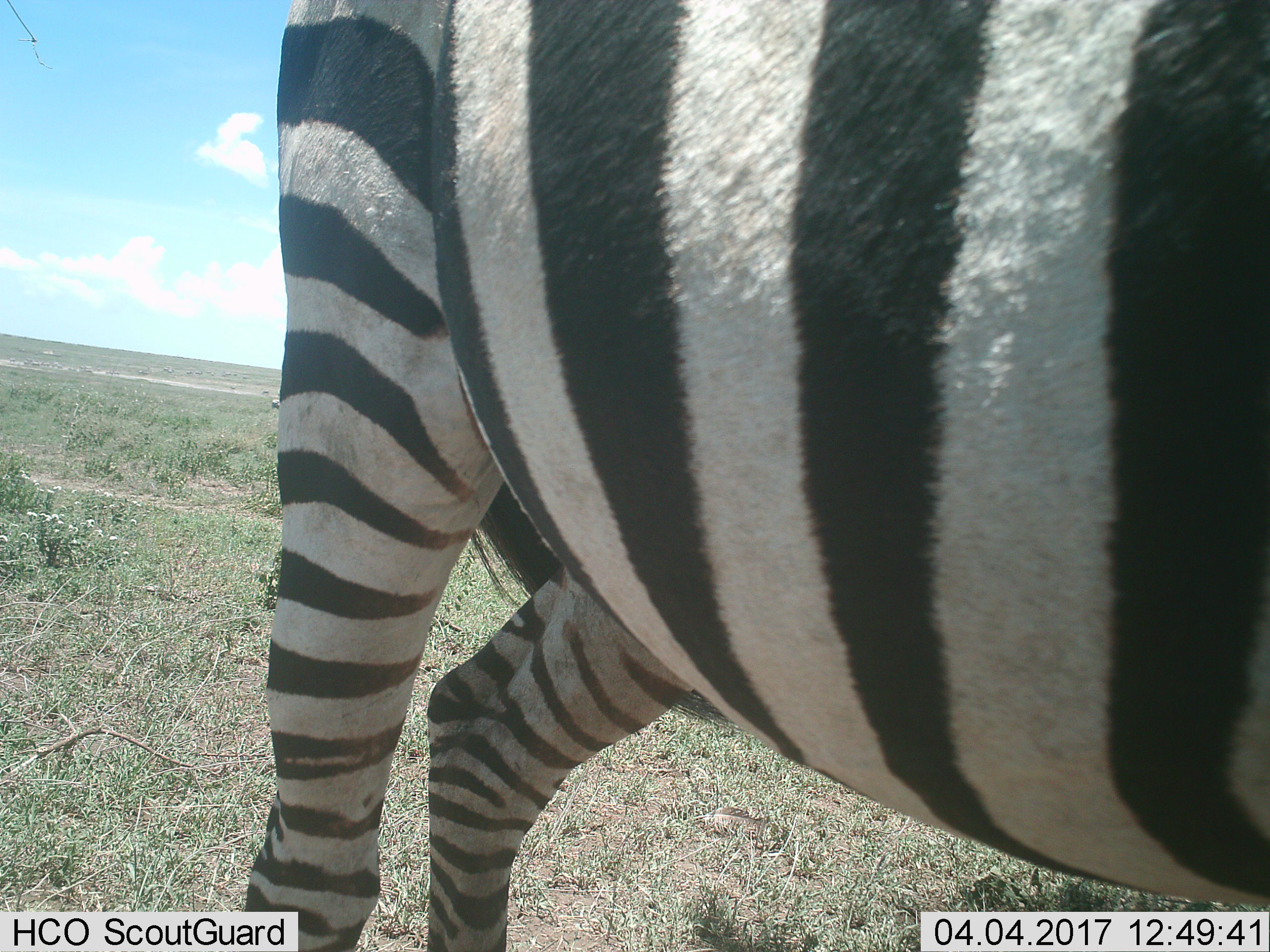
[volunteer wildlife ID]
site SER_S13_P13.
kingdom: Animalia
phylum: Chordata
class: Mammalia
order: Perissodactyla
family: Equidae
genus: Equus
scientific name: Equus quagga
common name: plains zebra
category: zebraplains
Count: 1.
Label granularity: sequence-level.